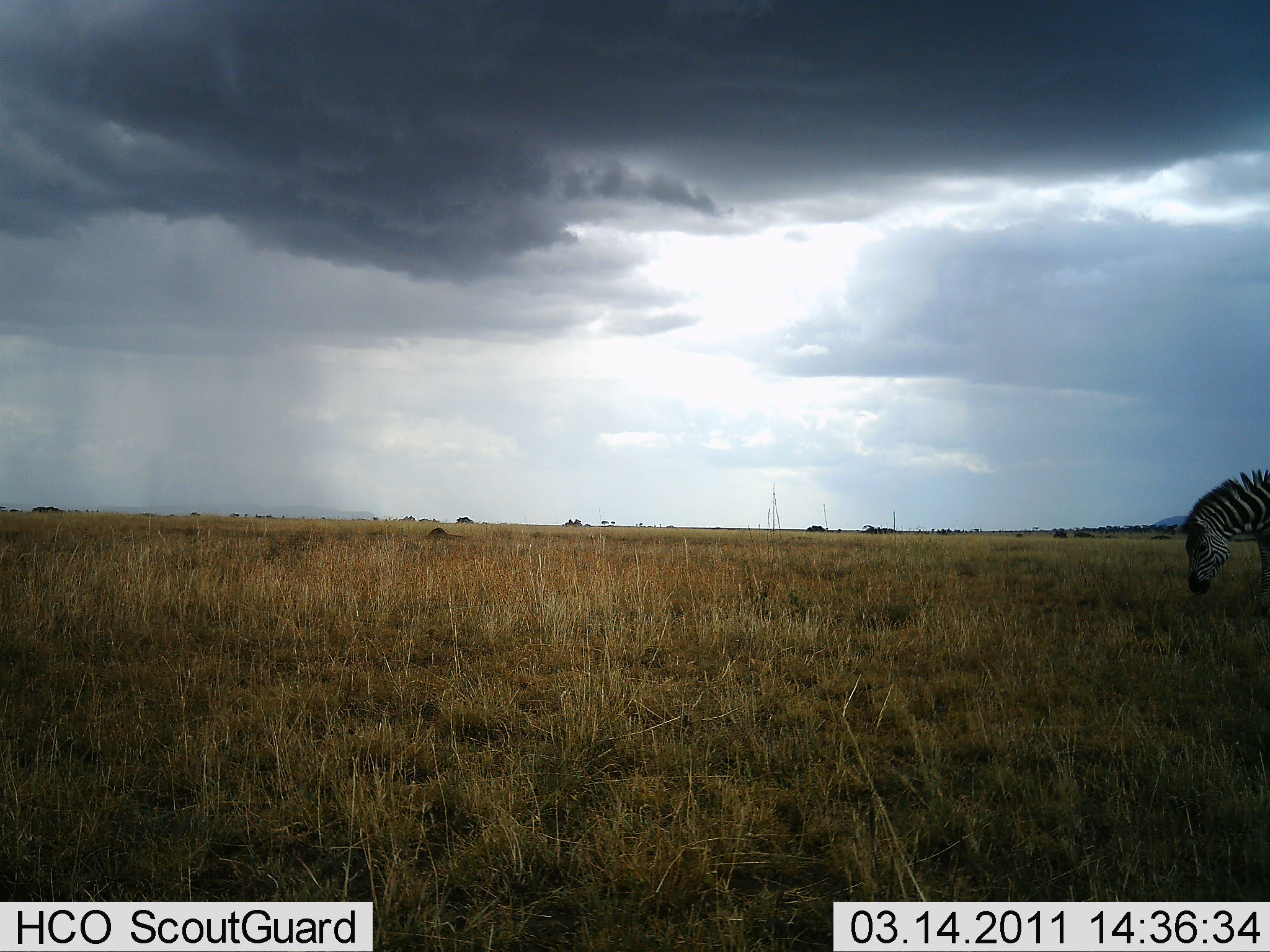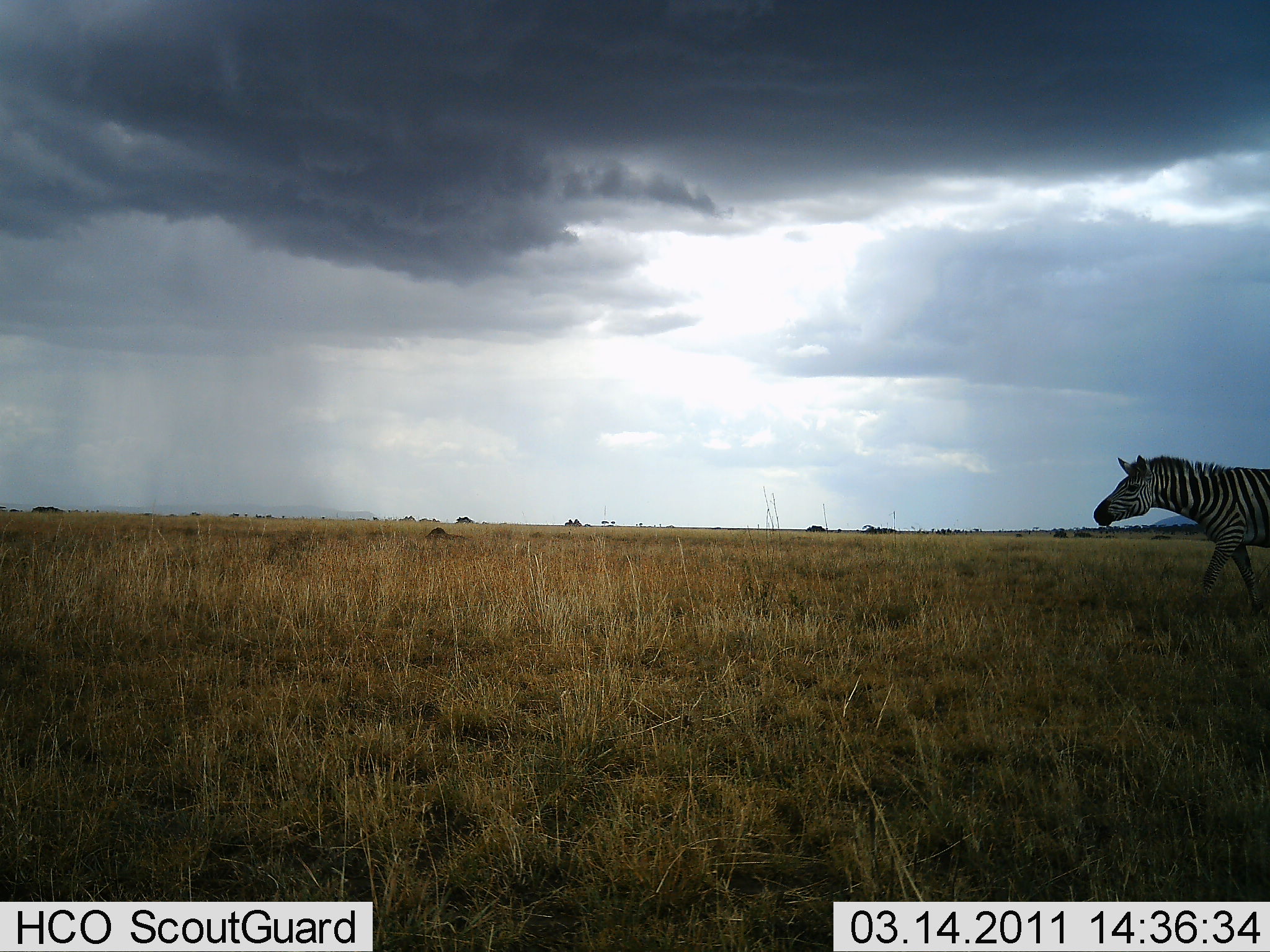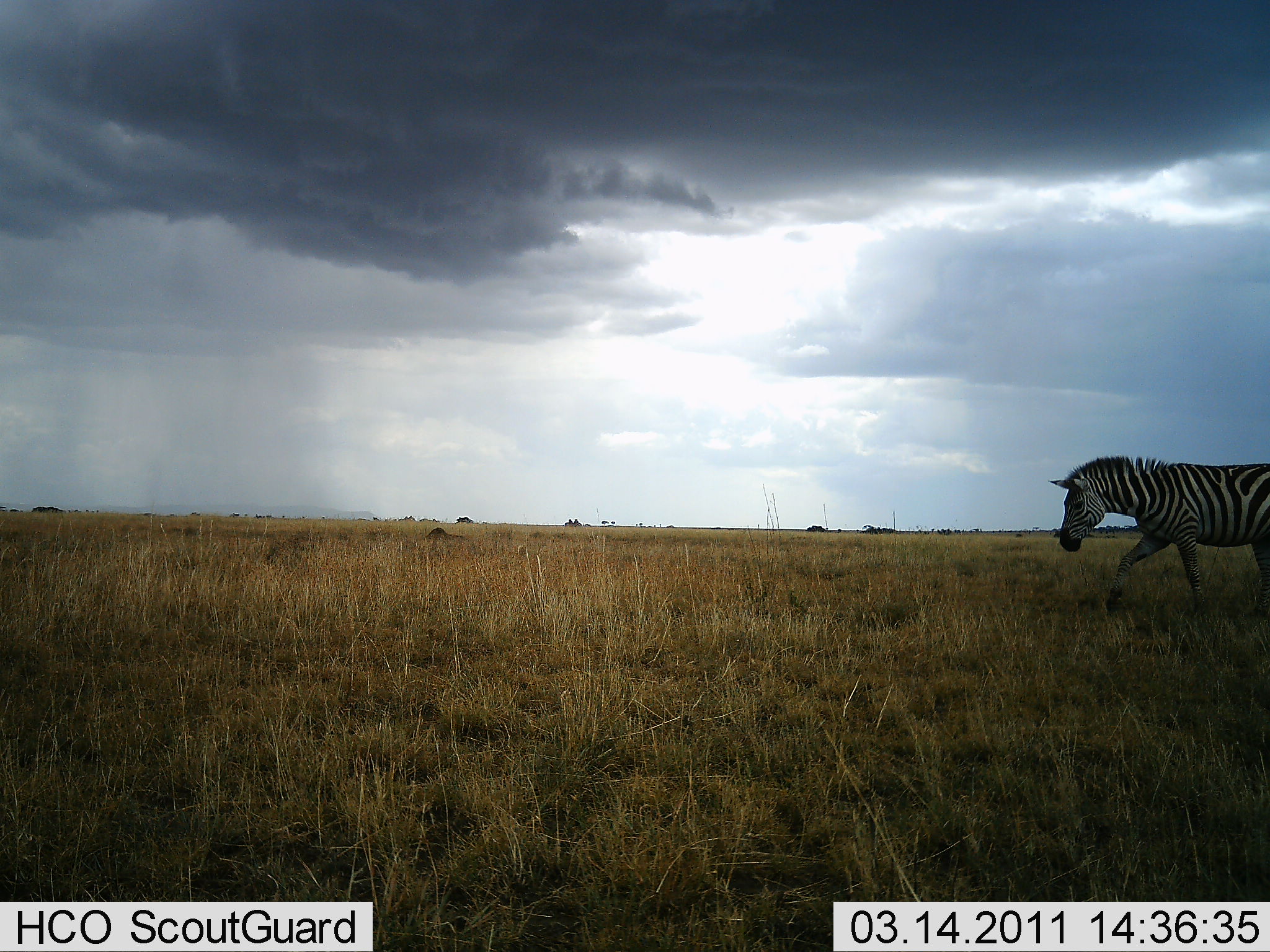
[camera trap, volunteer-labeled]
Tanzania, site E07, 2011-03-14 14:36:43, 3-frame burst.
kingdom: Animalia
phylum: Chordata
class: Mammalia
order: Perissodactyla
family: Equidae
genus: Equus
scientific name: Equus quagga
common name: plains zebra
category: zebra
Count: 1.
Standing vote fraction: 0%.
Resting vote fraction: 0%.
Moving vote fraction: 100%.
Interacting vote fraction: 0%.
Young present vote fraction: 0%.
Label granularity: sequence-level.